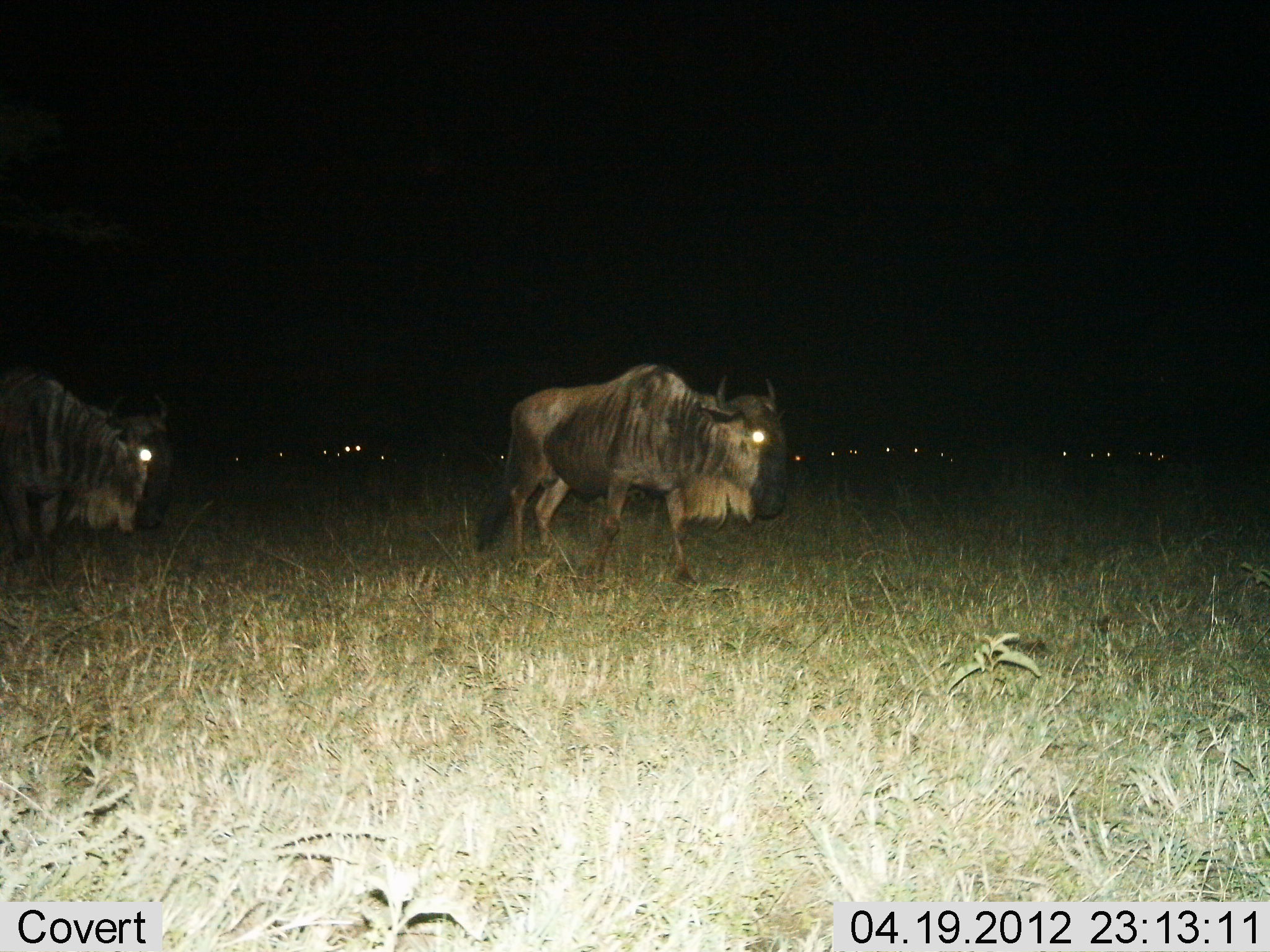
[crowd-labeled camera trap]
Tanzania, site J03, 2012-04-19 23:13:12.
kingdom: Animalia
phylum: Chordata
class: Mammalia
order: Artiodactyla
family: Bovidae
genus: Connochaetes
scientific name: Connochaetes taurinus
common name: blue wildebeest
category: wildebeest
Wildebeest (blue wildebeest) (Connochaetes taurinus), count 11-50. Behavior (volunteer vote fractions): standing 41%, resting 9%, moving 68%, interacting 0%. Young present (vote fraction): 0%. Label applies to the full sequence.